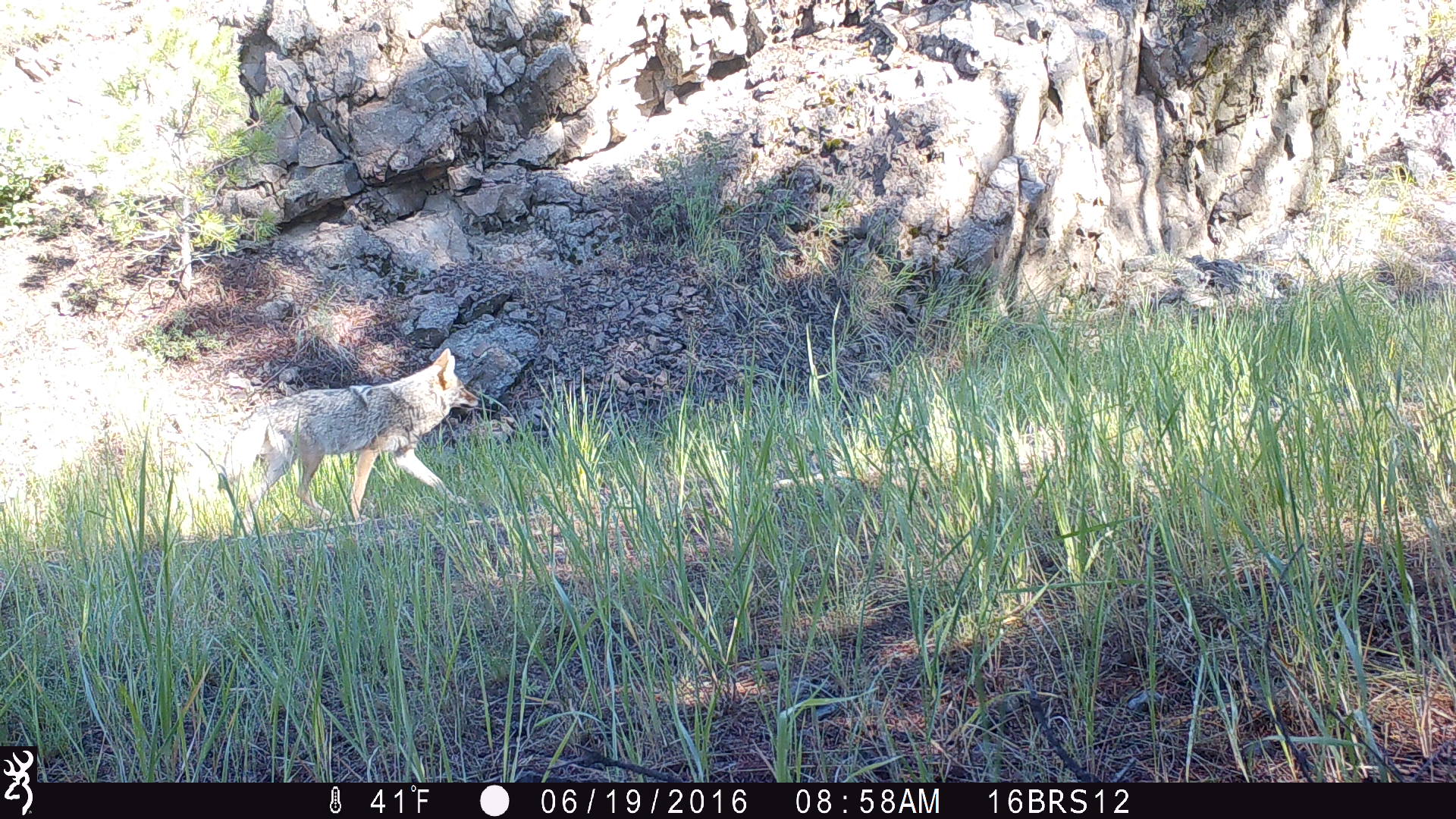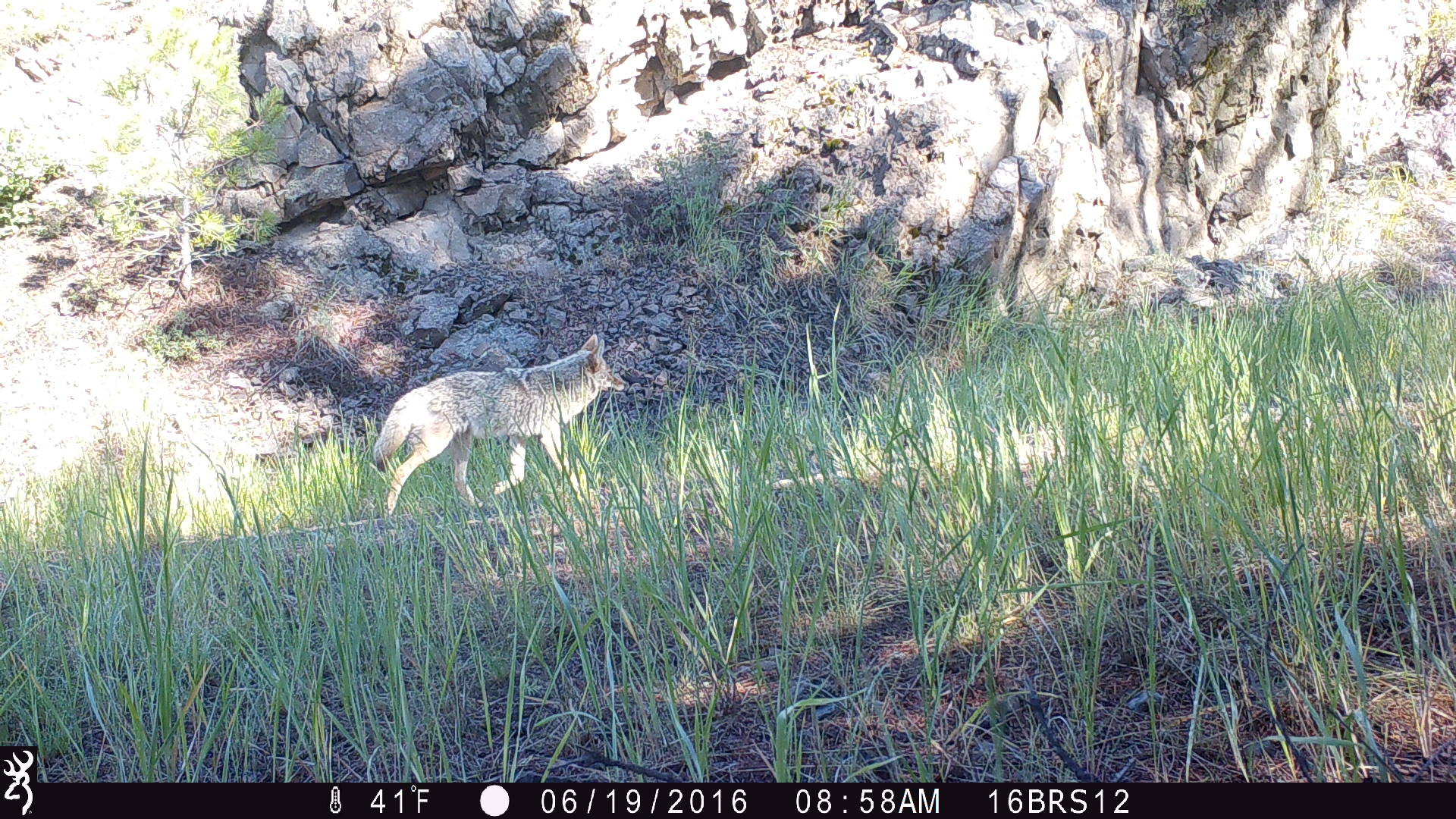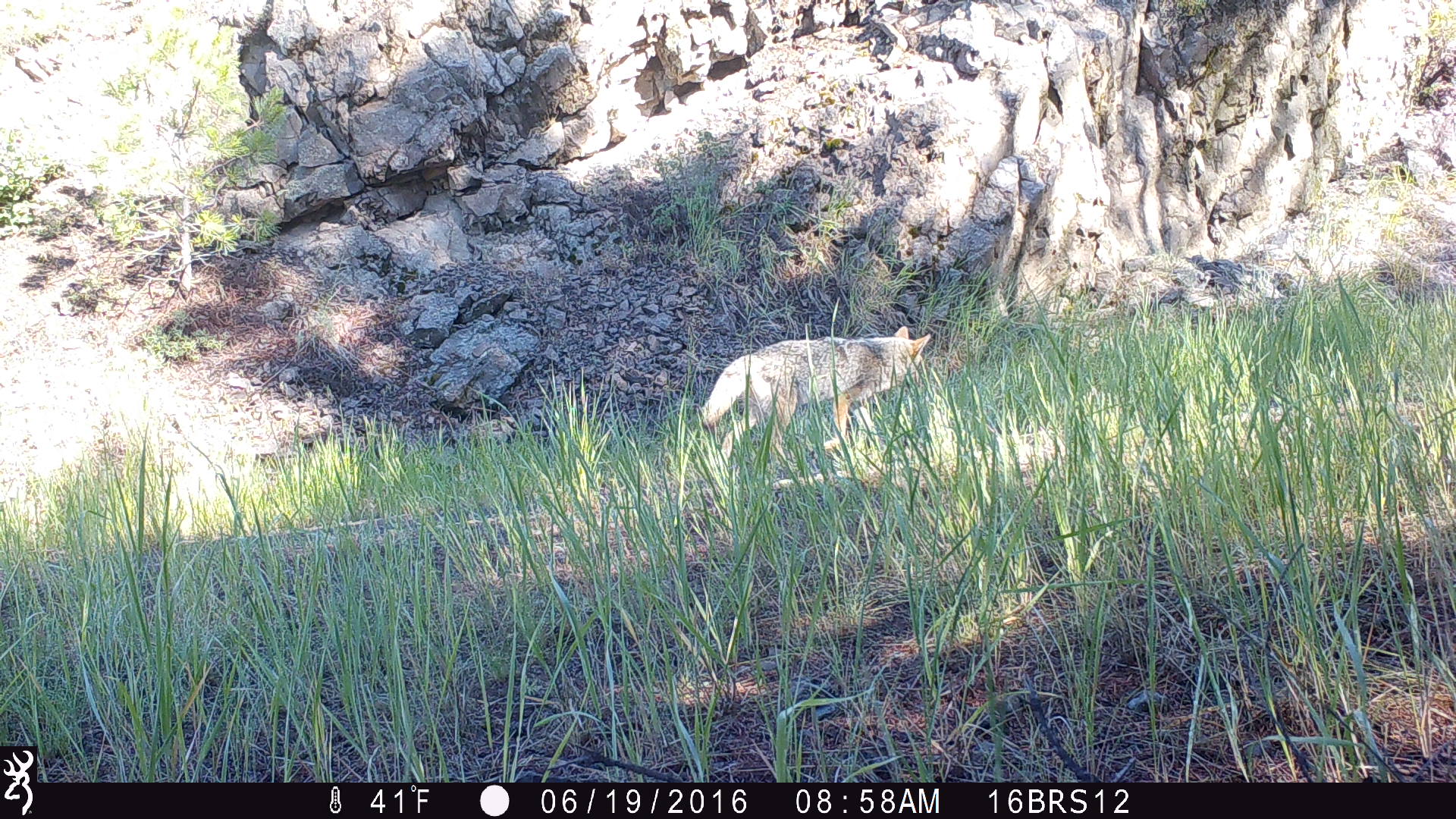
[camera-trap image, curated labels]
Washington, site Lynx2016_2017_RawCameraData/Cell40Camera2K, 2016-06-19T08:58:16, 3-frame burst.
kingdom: Animalia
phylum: Chordata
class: Mammalia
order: Carnivora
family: Canidae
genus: Canis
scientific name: Canis latrans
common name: coyote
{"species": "Canis latrans (coyote)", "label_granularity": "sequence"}